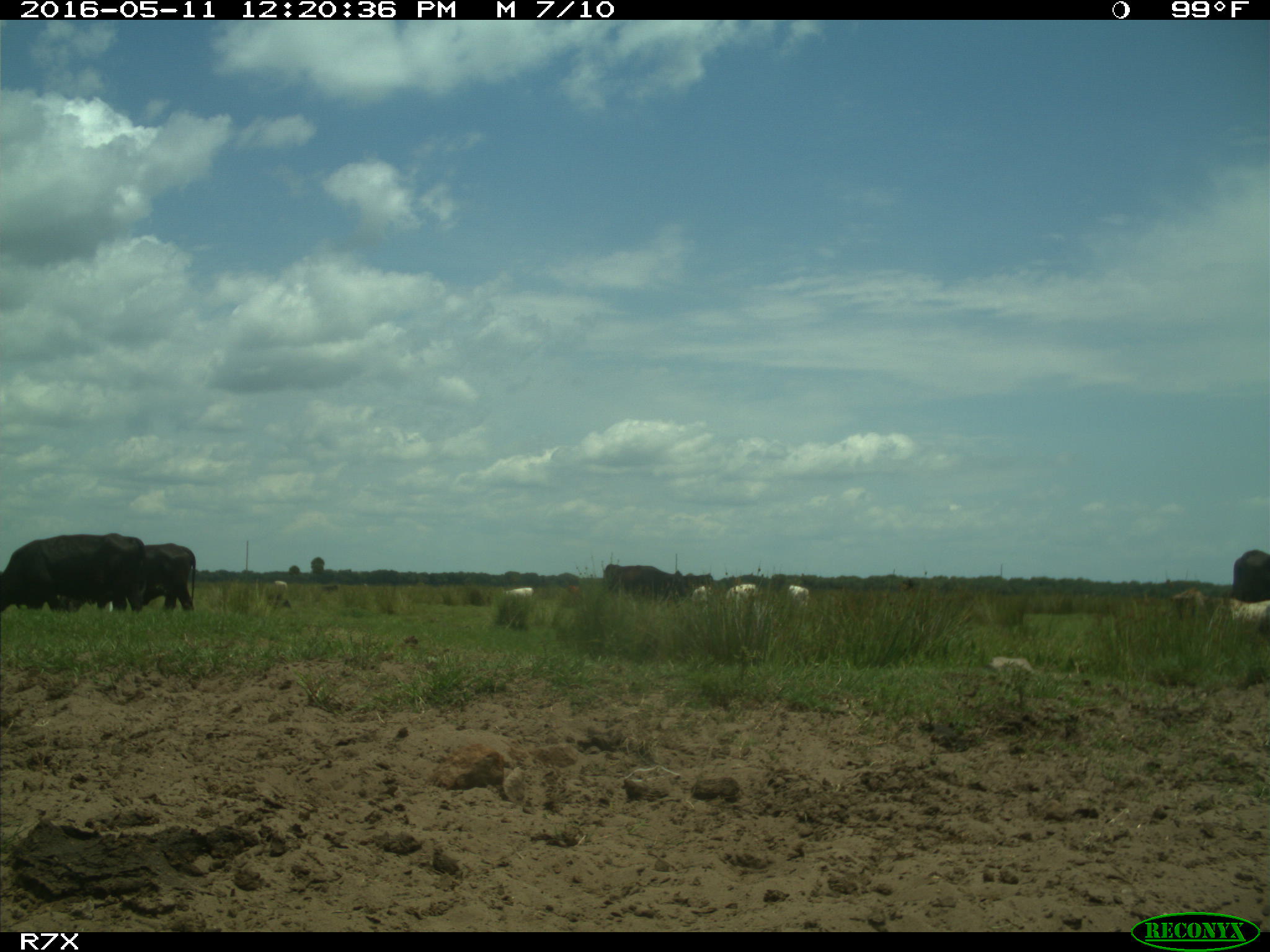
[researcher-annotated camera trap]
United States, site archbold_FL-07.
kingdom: Animalia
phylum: Chordata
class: Mammalia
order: Artiodactyla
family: Bovidae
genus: Bos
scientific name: Bos taurus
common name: domestic cow